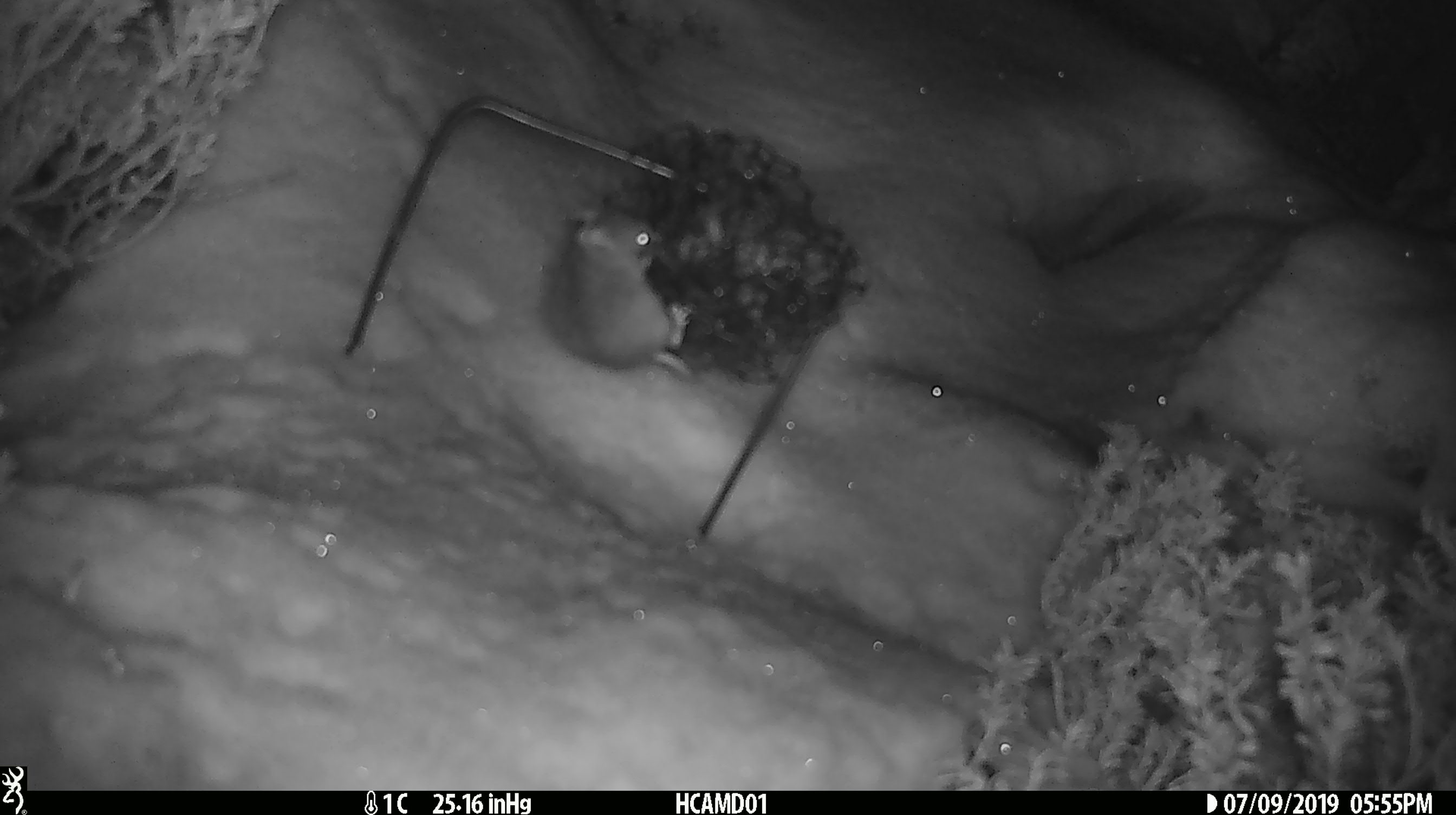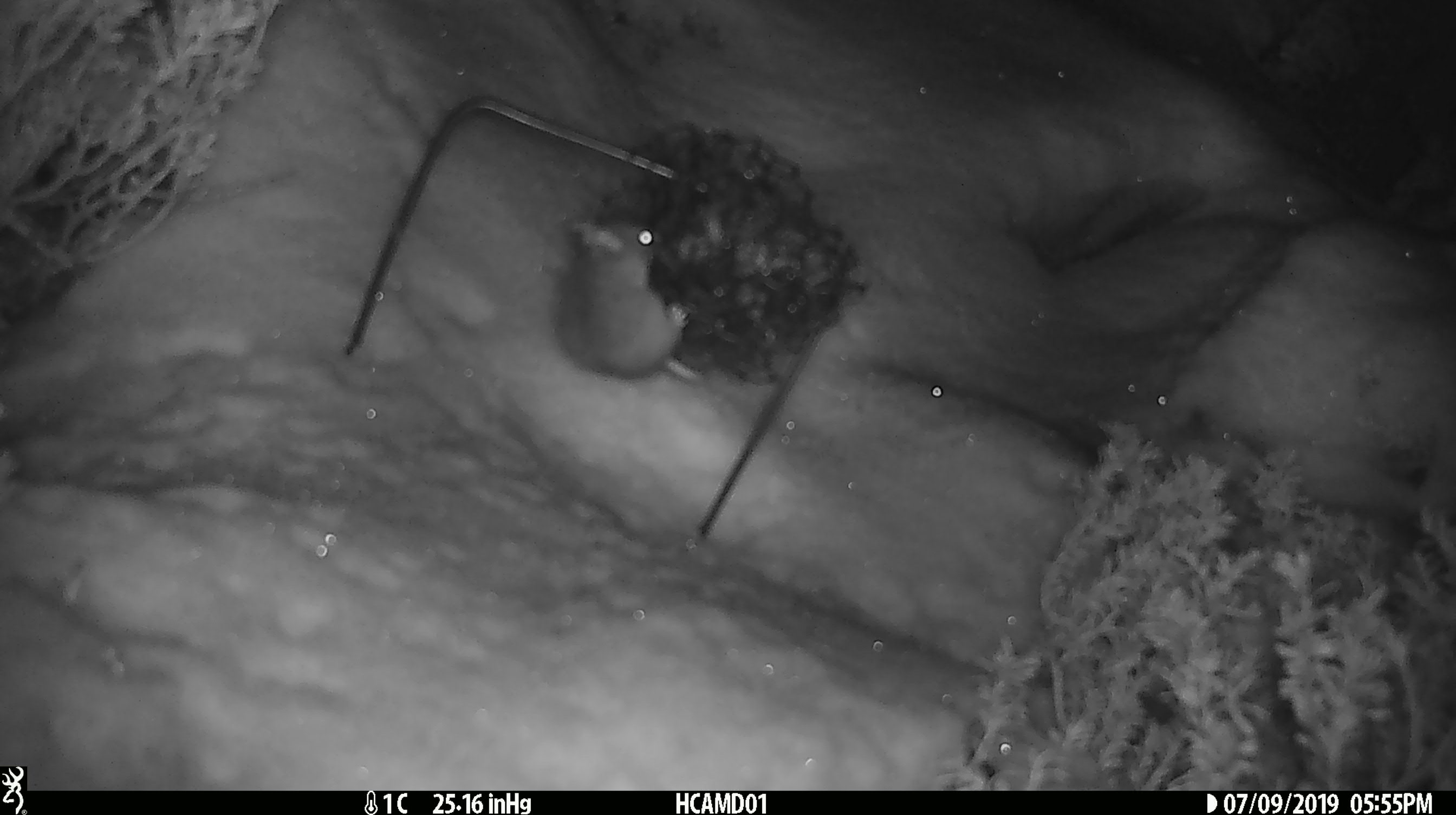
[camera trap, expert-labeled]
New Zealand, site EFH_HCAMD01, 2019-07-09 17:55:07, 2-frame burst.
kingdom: Animalia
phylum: Chordata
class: Mammalia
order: Rodentia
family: Muridae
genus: Mus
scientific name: Mus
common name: mouse